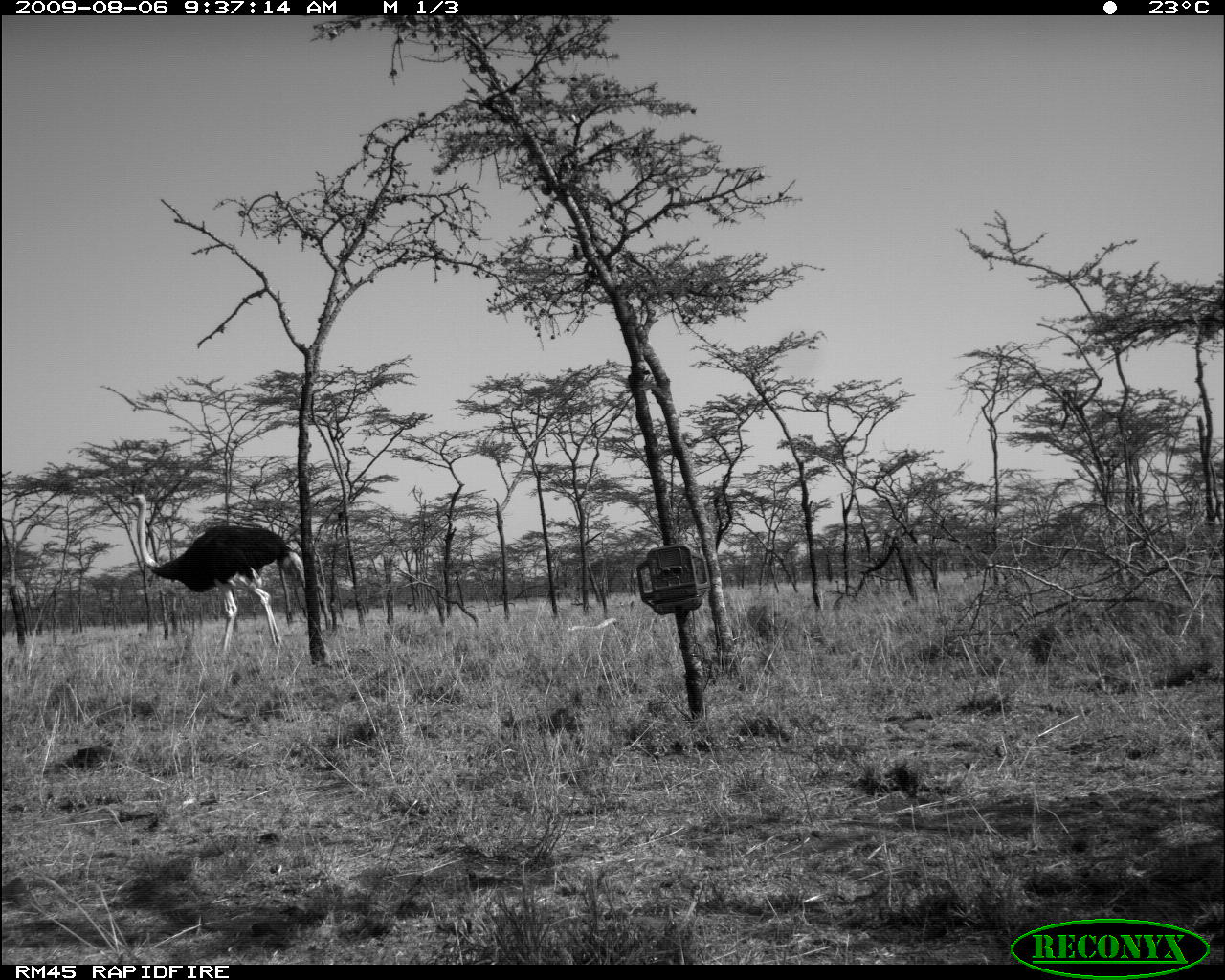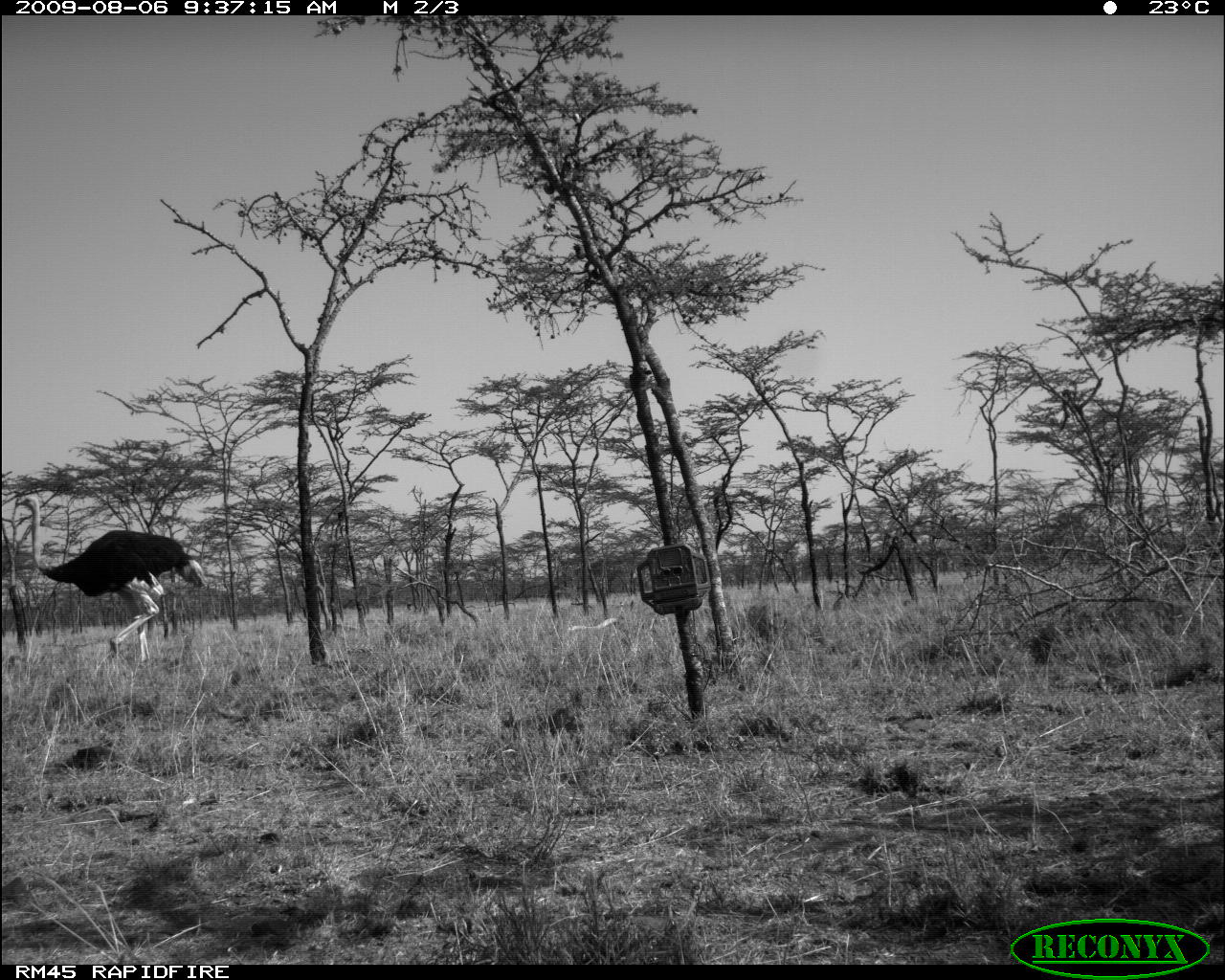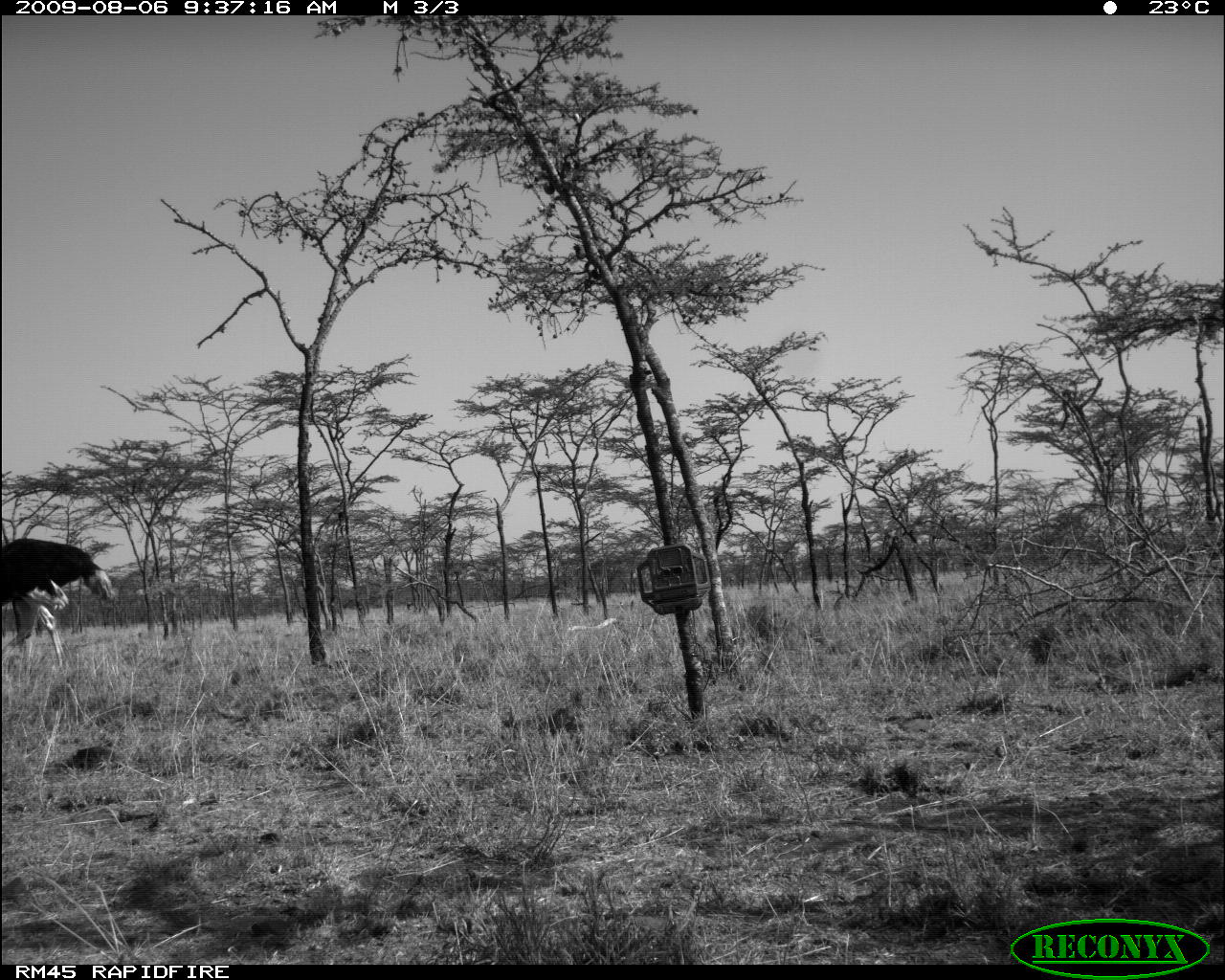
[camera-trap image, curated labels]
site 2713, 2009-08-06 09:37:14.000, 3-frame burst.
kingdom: Animalia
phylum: Chordata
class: Aves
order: Struthioniformes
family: Struthionidae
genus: Struthio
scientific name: Struthio camelus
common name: common ostrich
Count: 1.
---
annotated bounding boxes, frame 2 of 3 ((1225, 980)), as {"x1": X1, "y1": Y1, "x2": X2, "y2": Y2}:
struthio camelus: {"x1": 15, "y1": 496, "x2": 205, "y2": 666}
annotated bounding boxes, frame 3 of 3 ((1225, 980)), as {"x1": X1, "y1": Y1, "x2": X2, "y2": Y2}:
struthio camelus: {"x1": 1, "y1": 536, "x2": 114, "y2": 670}